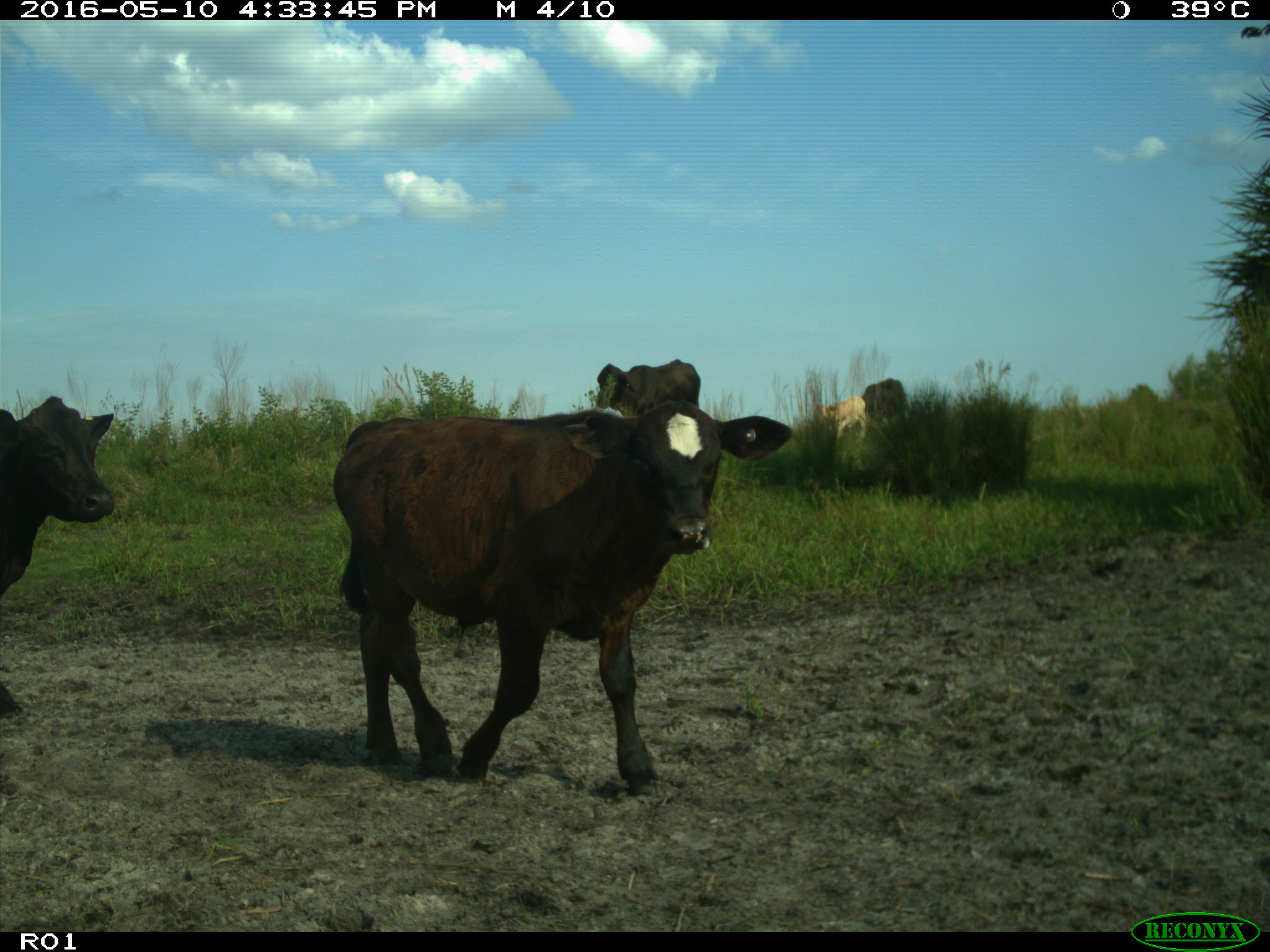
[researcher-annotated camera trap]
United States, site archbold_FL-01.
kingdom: Animalia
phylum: Chordata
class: Mammalia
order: Artiodactyla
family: Bovidae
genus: Bos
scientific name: Bos taurus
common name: domestic cow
Bos taurus (domestic cow).